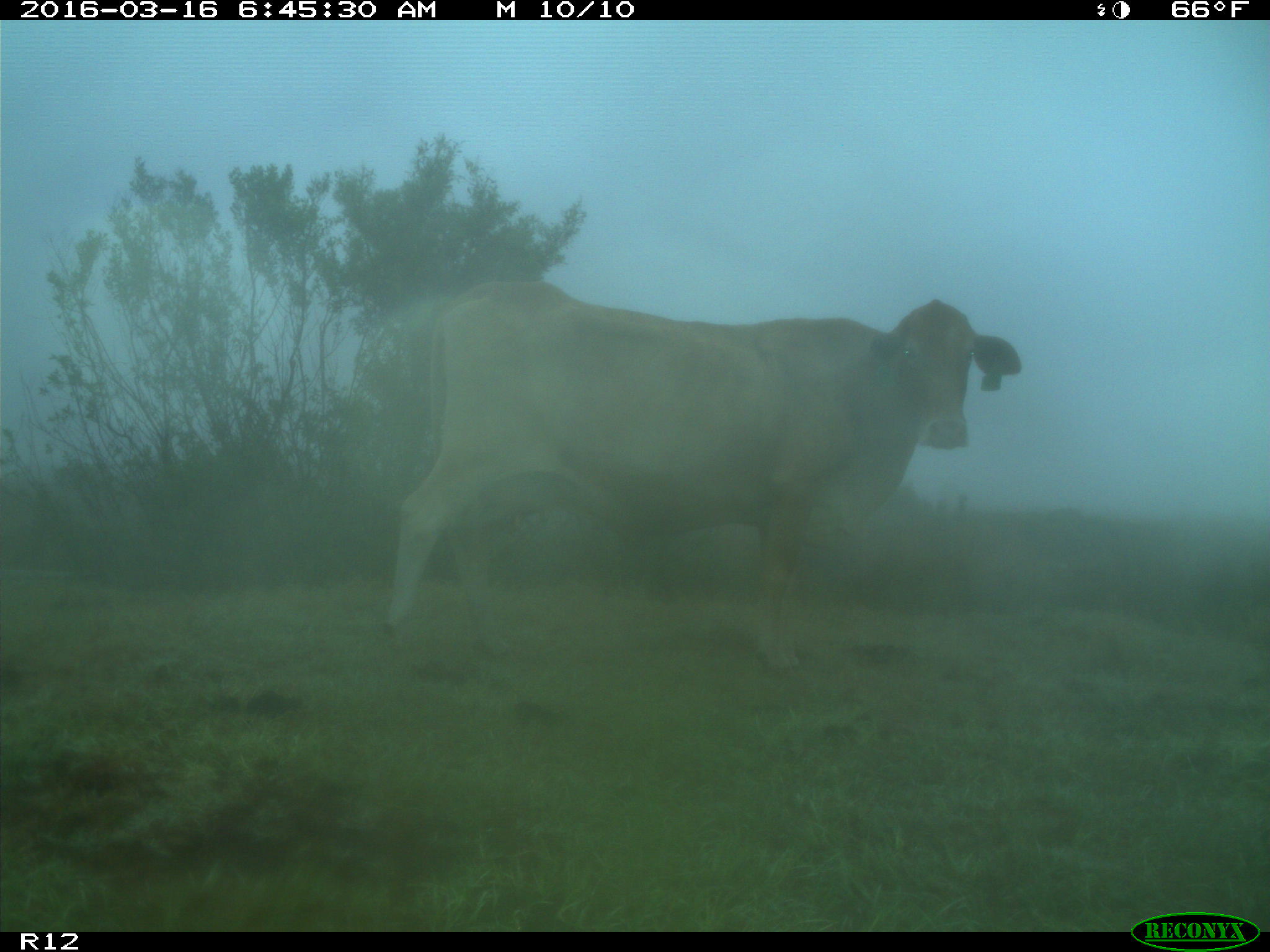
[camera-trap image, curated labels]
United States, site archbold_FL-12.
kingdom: Animalia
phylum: Chordata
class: Mammalia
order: Artiodactyla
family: Bovidae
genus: Bos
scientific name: Bos taurus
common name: domestic cow